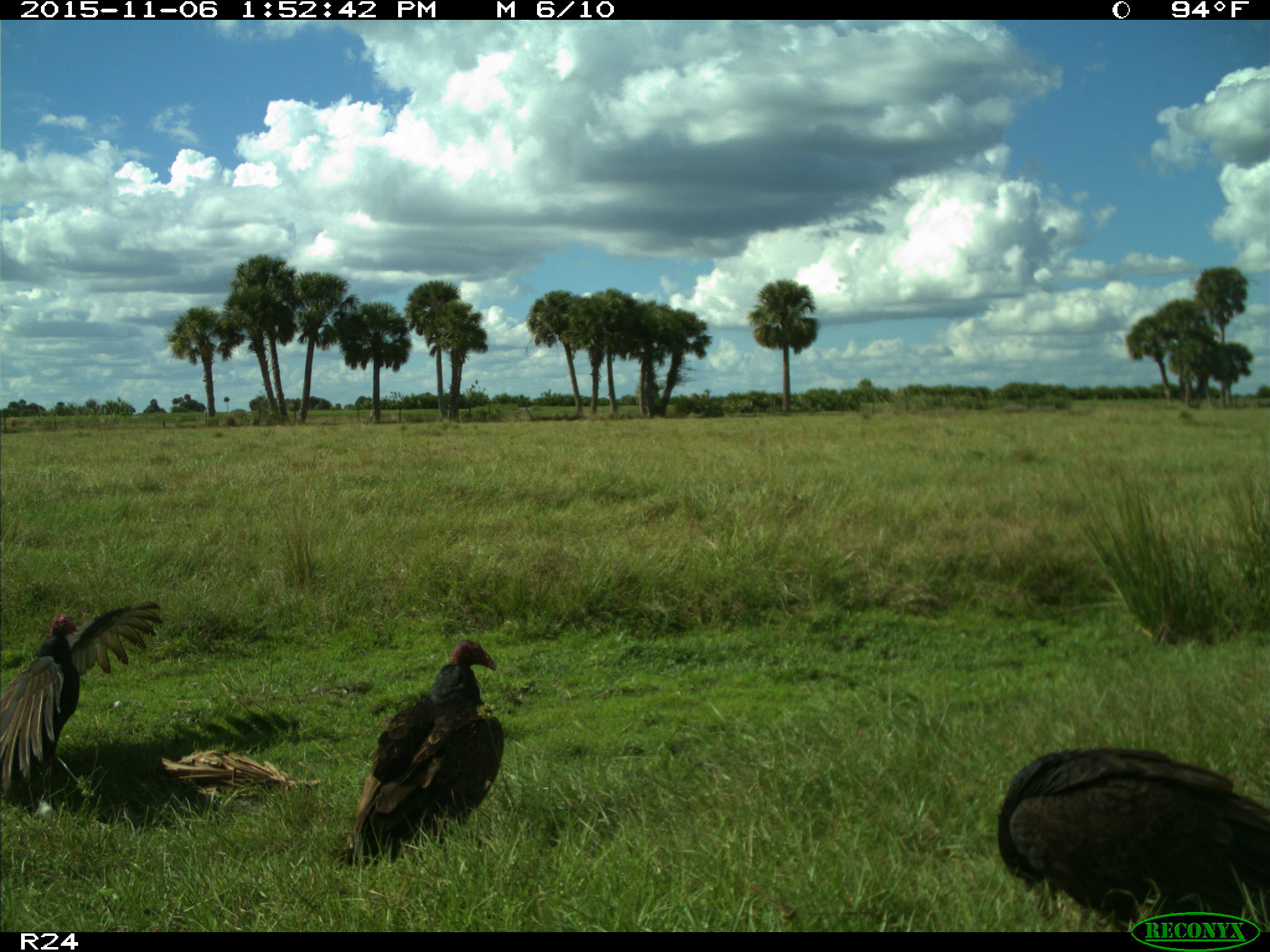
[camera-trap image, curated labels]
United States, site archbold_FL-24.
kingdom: Animalia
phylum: Chordata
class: Aves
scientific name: Aves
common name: birds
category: unidentified bird